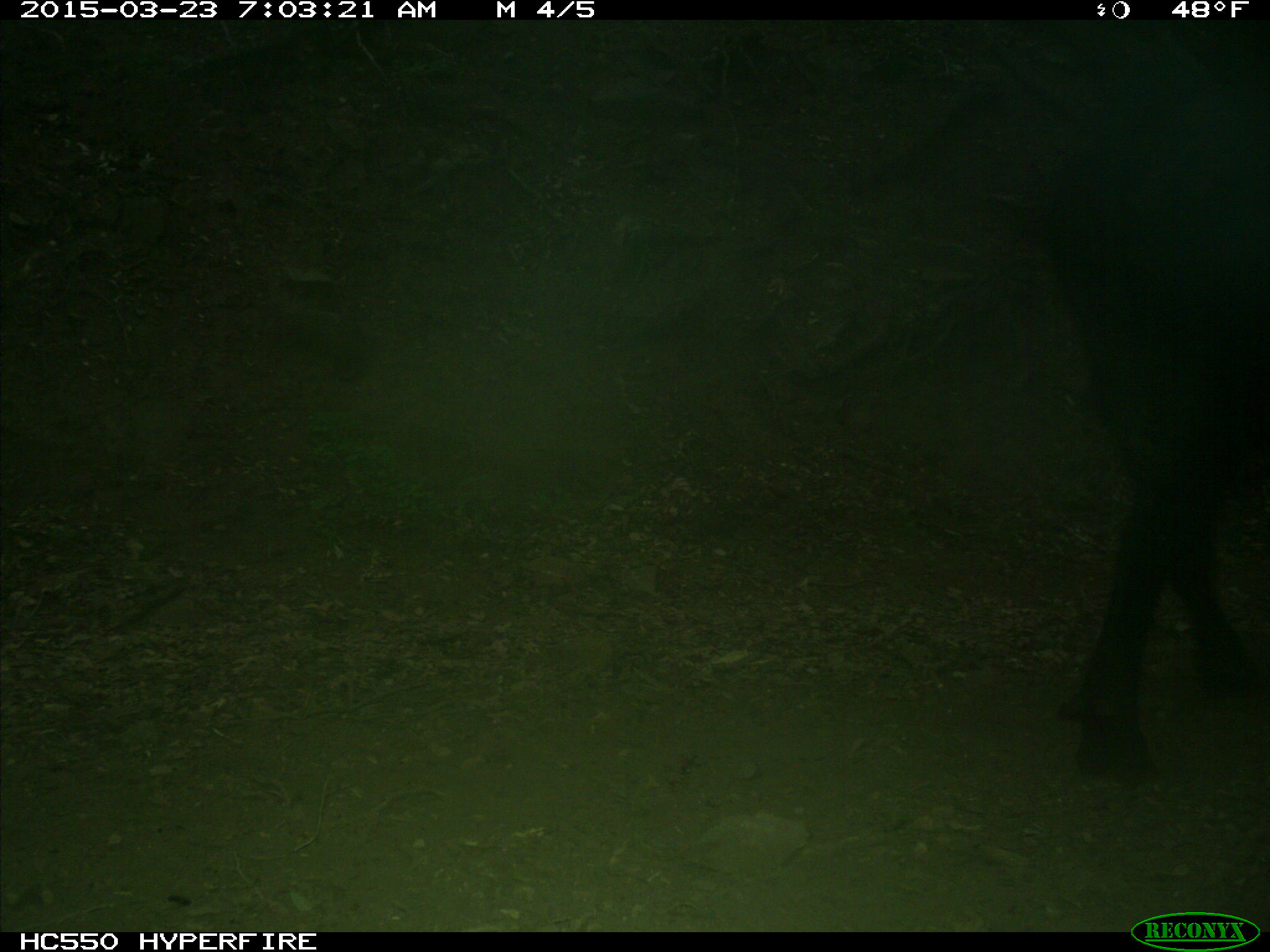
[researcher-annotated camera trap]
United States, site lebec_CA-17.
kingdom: Animalia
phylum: Chordata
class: Mammalia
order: Artiodactyla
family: Bovidae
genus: Bos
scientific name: Bos taurus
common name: domestic cow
Bos taurus (domestic cow).